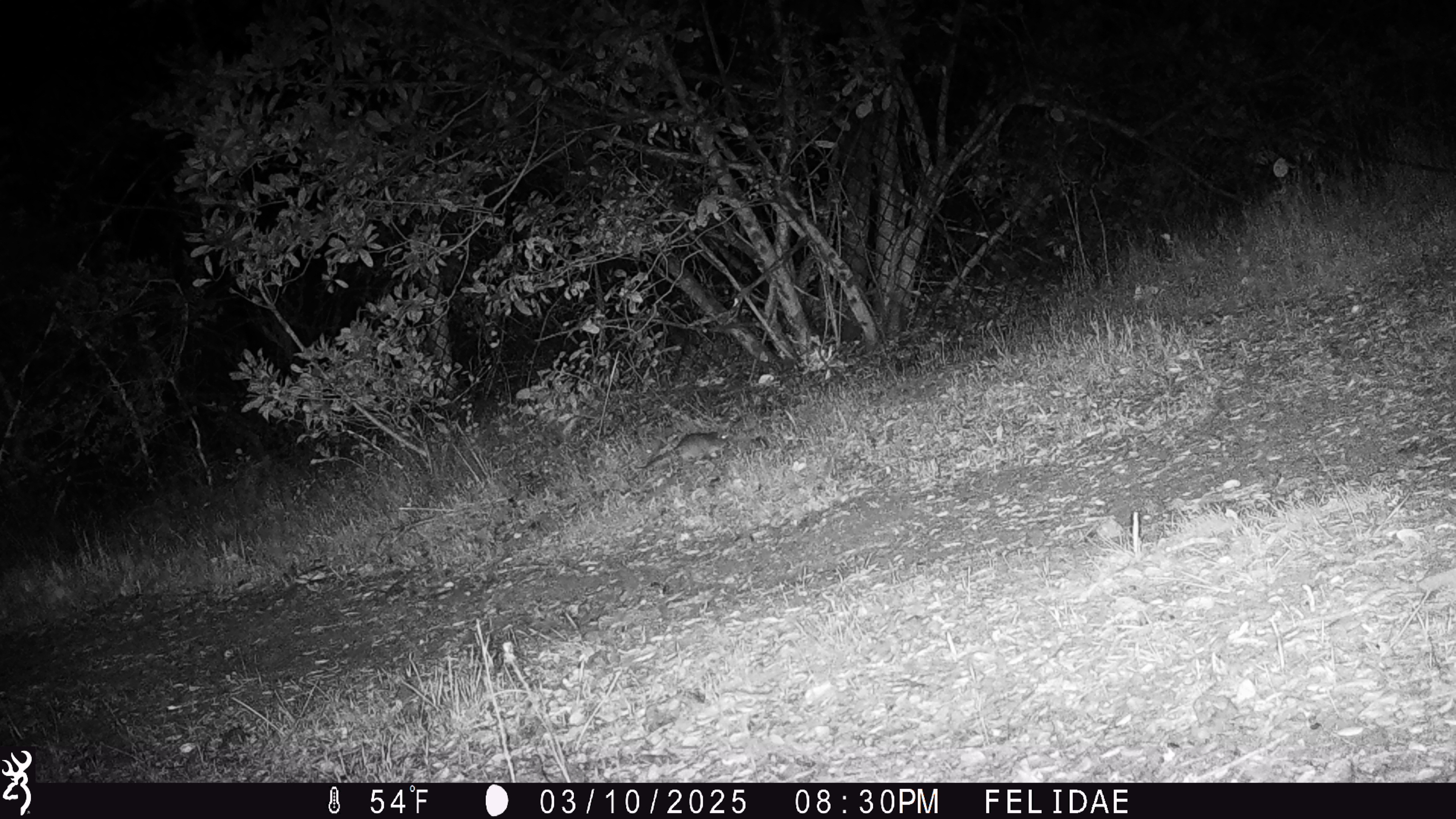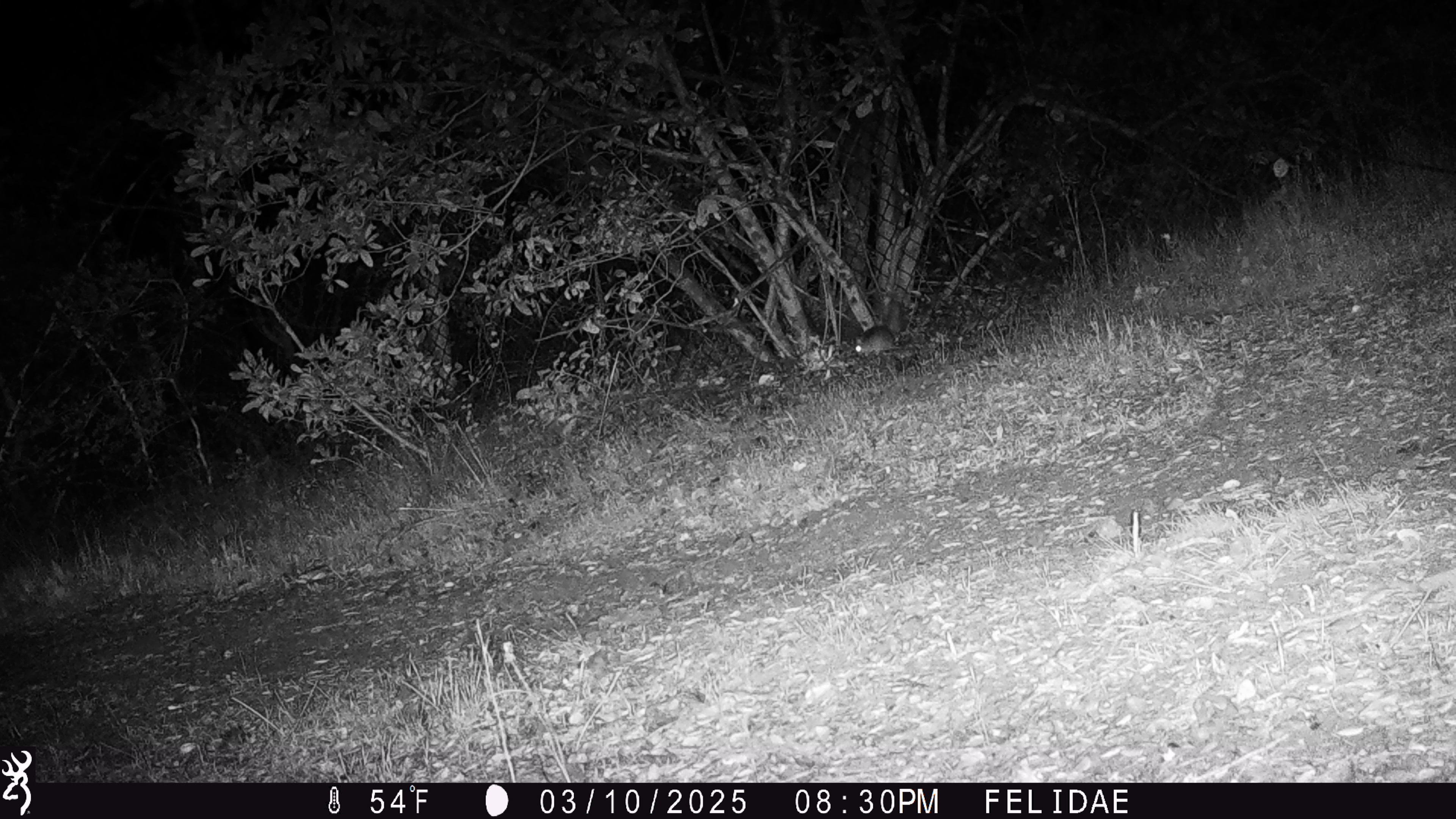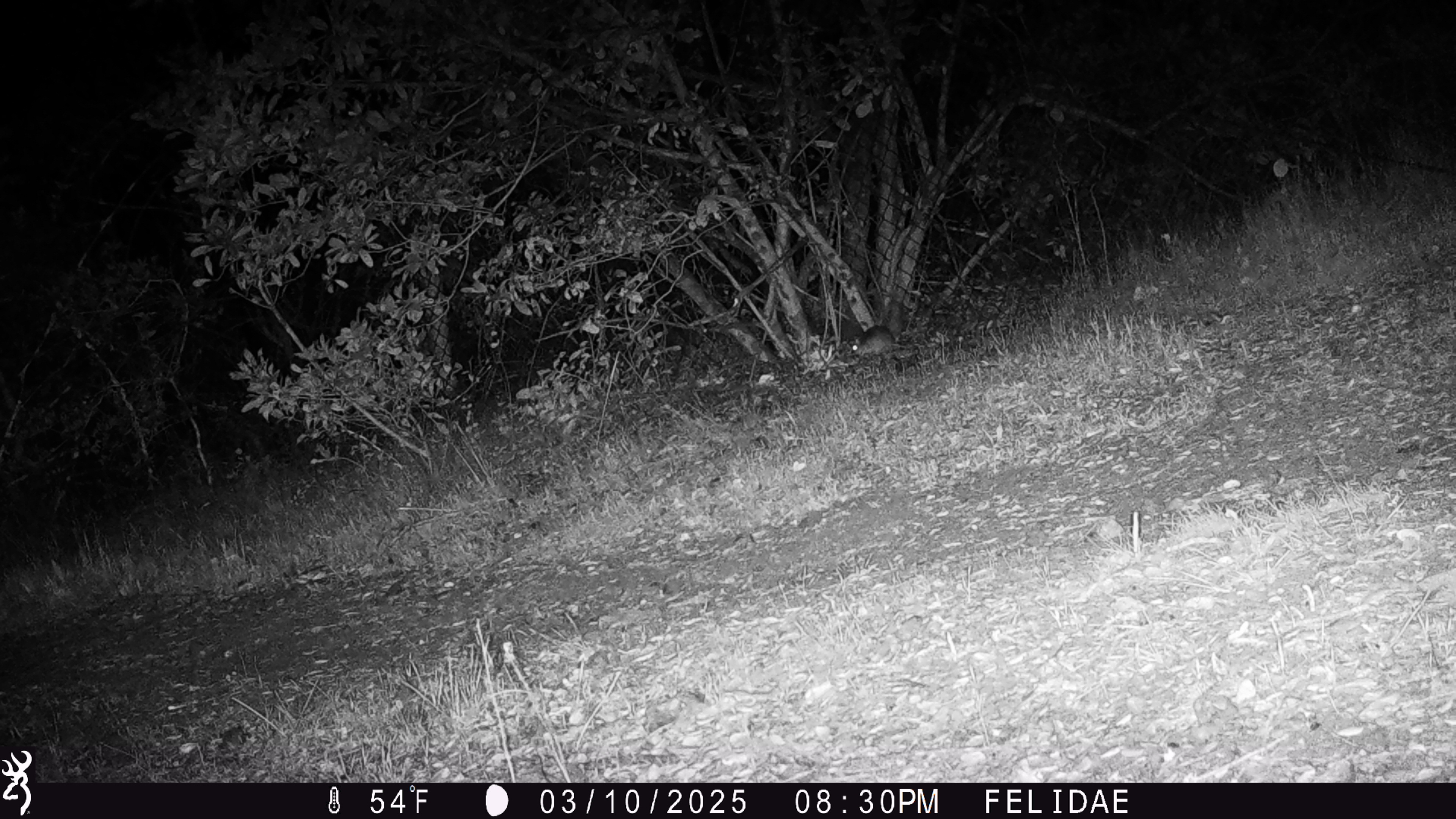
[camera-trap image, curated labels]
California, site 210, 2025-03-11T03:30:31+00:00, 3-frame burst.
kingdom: Animalia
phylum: Chordata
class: Mammalia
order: Rodentia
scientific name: Rodentia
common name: mouse or rat